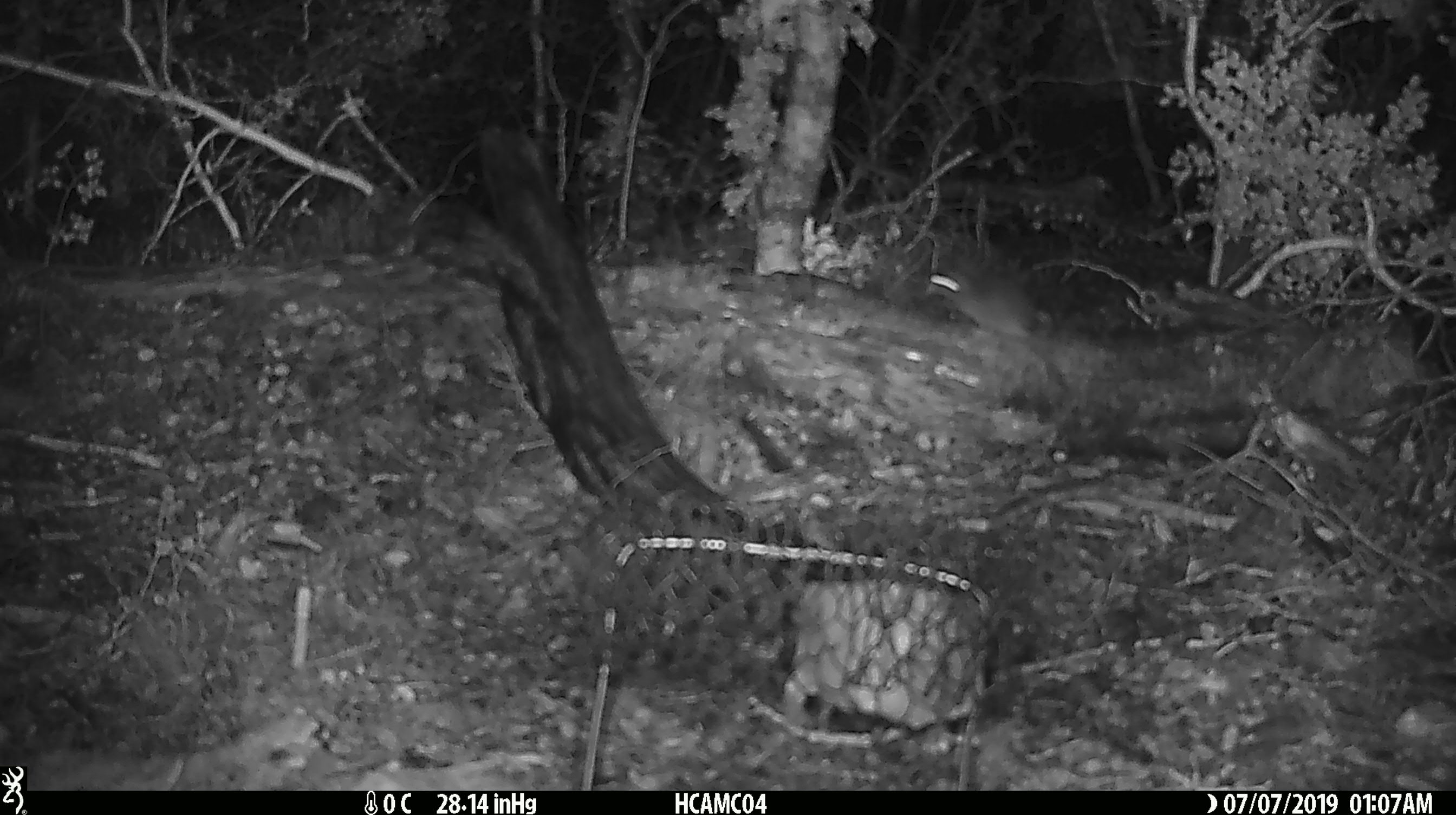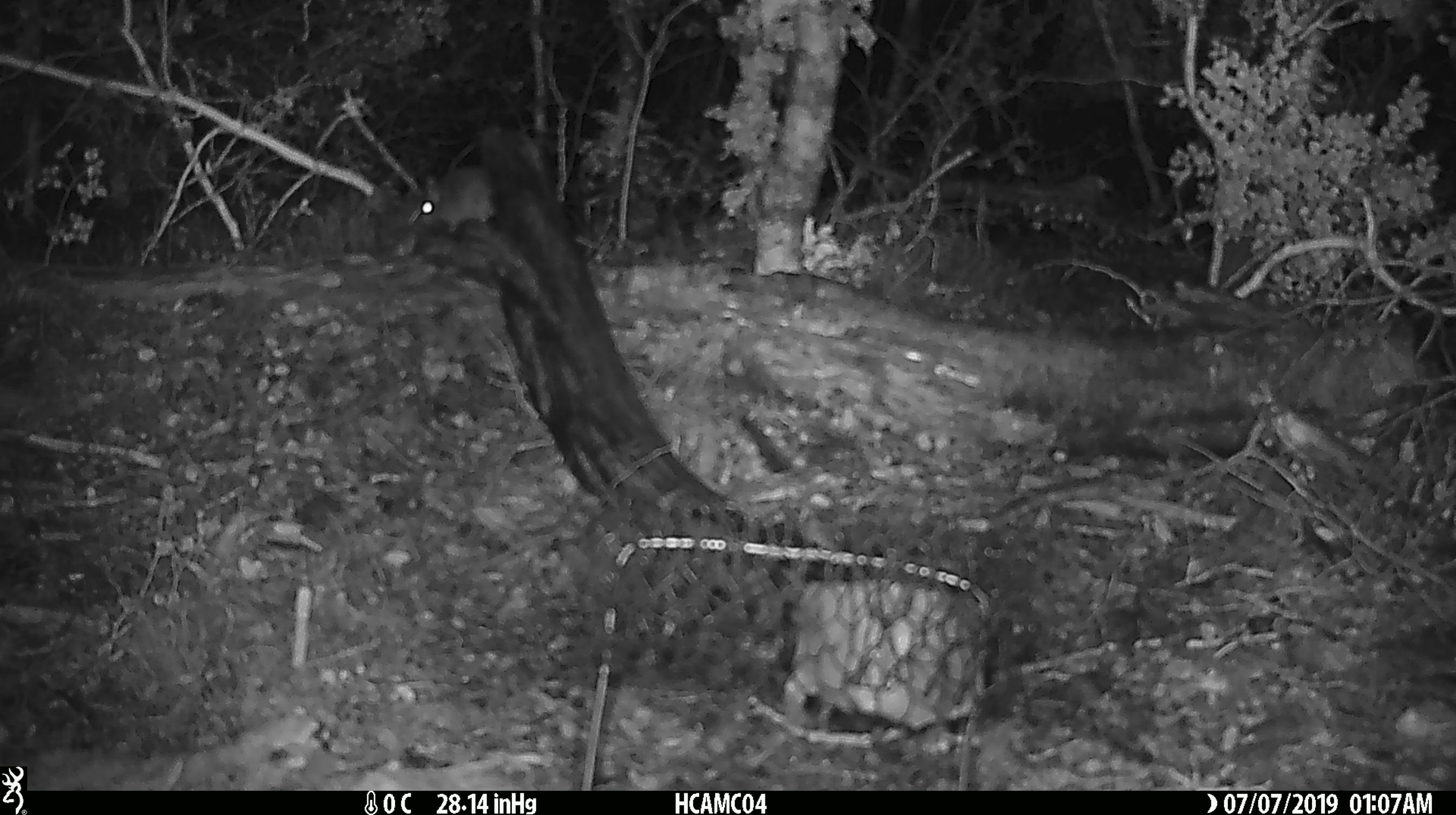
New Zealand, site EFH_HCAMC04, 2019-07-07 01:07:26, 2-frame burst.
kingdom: Animalia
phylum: Chordata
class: Mammalia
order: Rodentia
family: Muridae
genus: Mus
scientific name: Mus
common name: mouse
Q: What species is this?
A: Mouse (Mus).